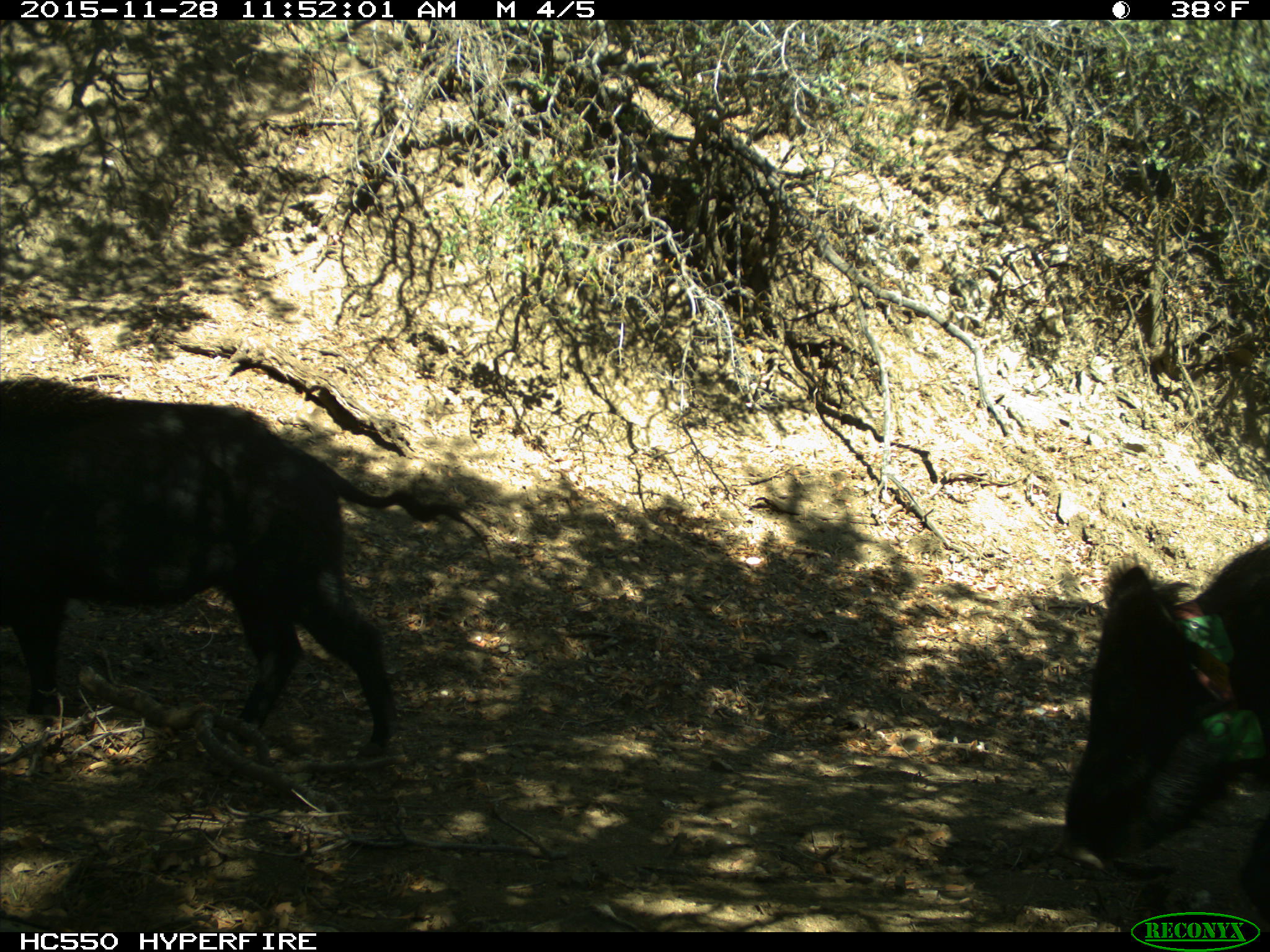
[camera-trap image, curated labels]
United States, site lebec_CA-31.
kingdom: Animalia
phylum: Chordata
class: Mammalia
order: Artiodactyla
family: Suidae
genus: Sus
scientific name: Sus scrofa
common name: wild boar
Sus scrofa (wild boar).